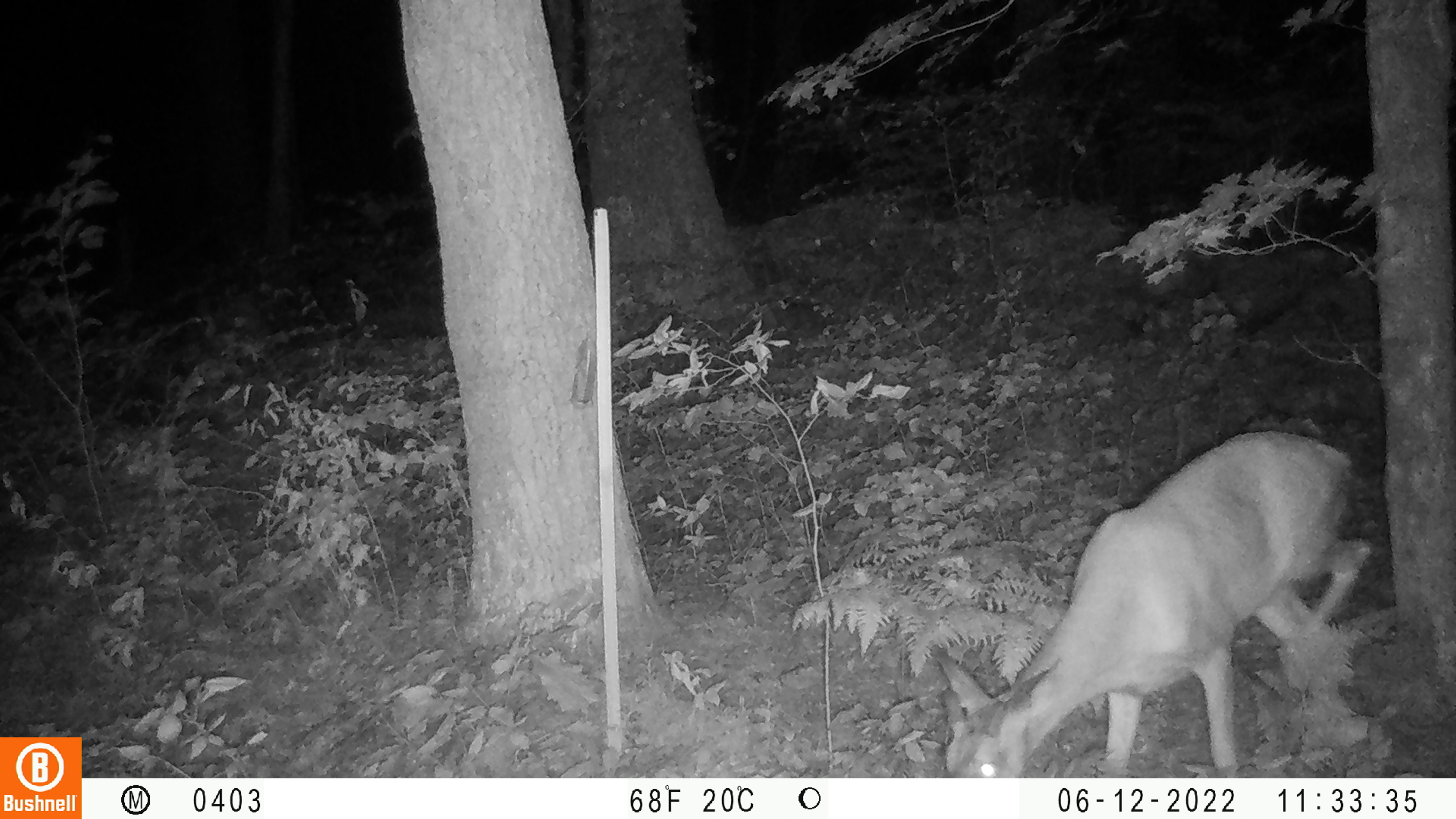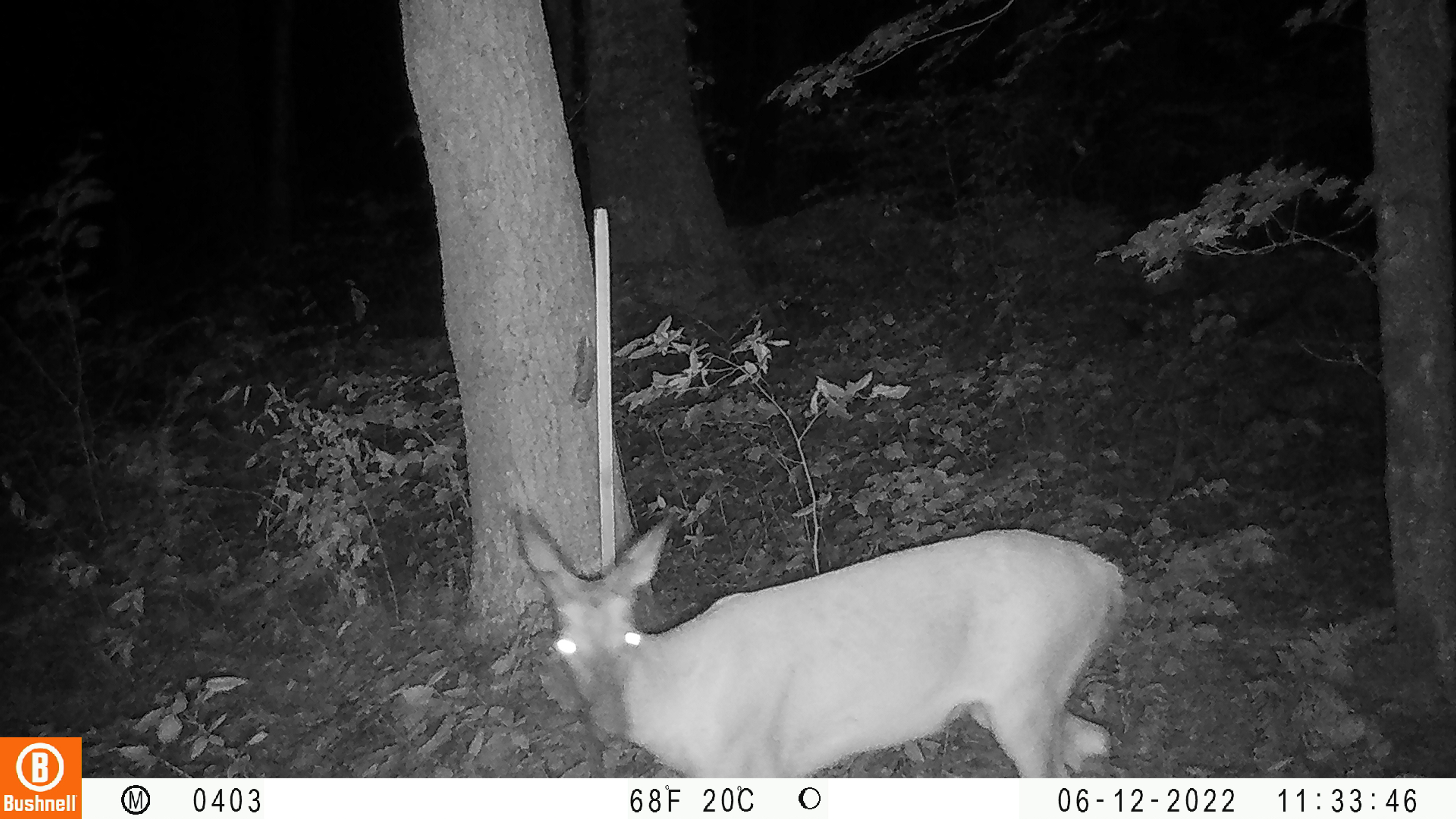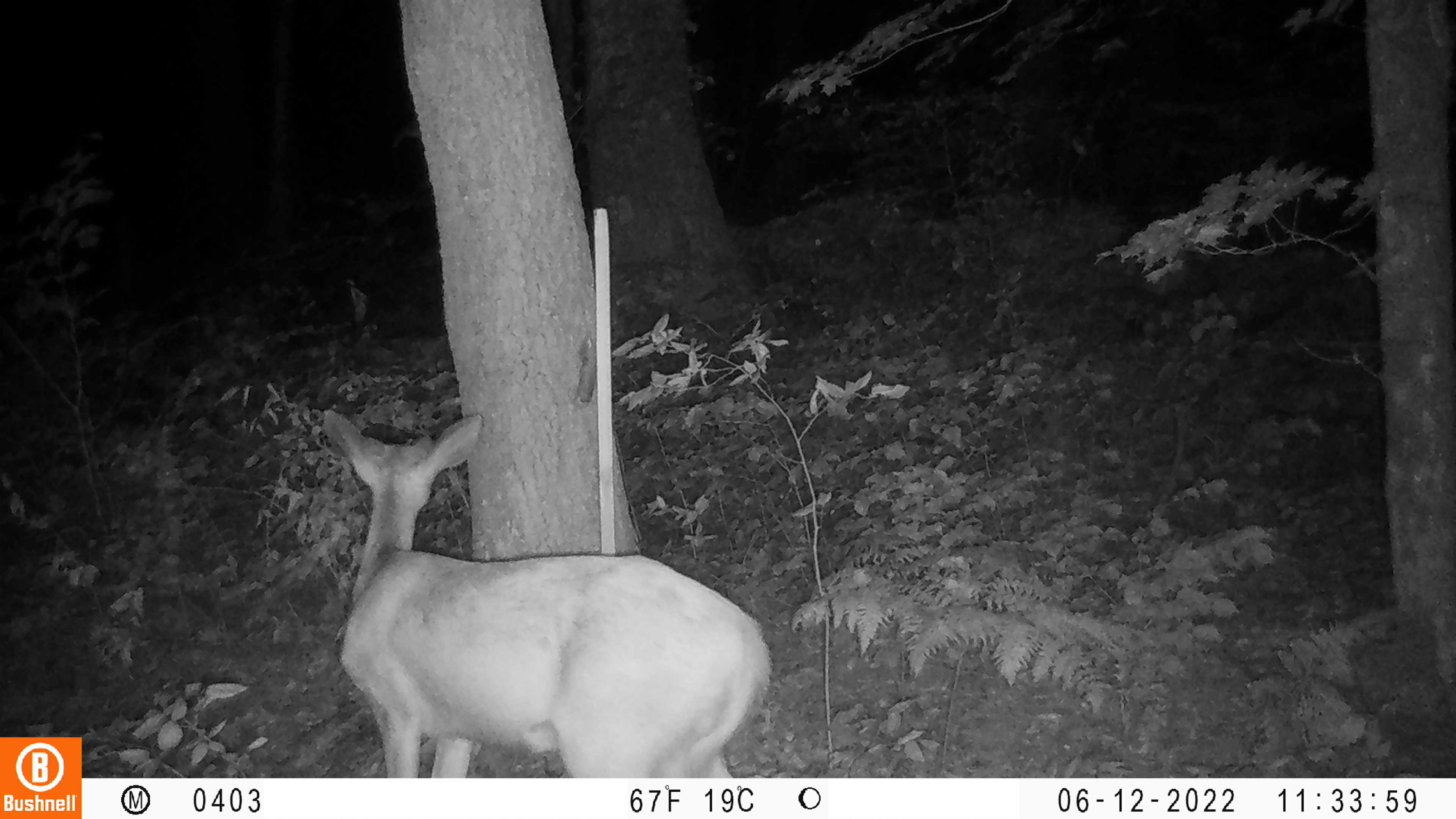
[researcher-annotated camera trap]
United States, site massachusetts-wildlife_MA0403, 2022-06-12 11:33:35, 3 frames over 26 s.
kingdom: Animalia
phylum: Chordata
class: Mammalia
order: Artiodactyla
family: Cervidae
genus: Odocoileus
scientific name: Odocoileus virginianus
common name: white-tailed deer